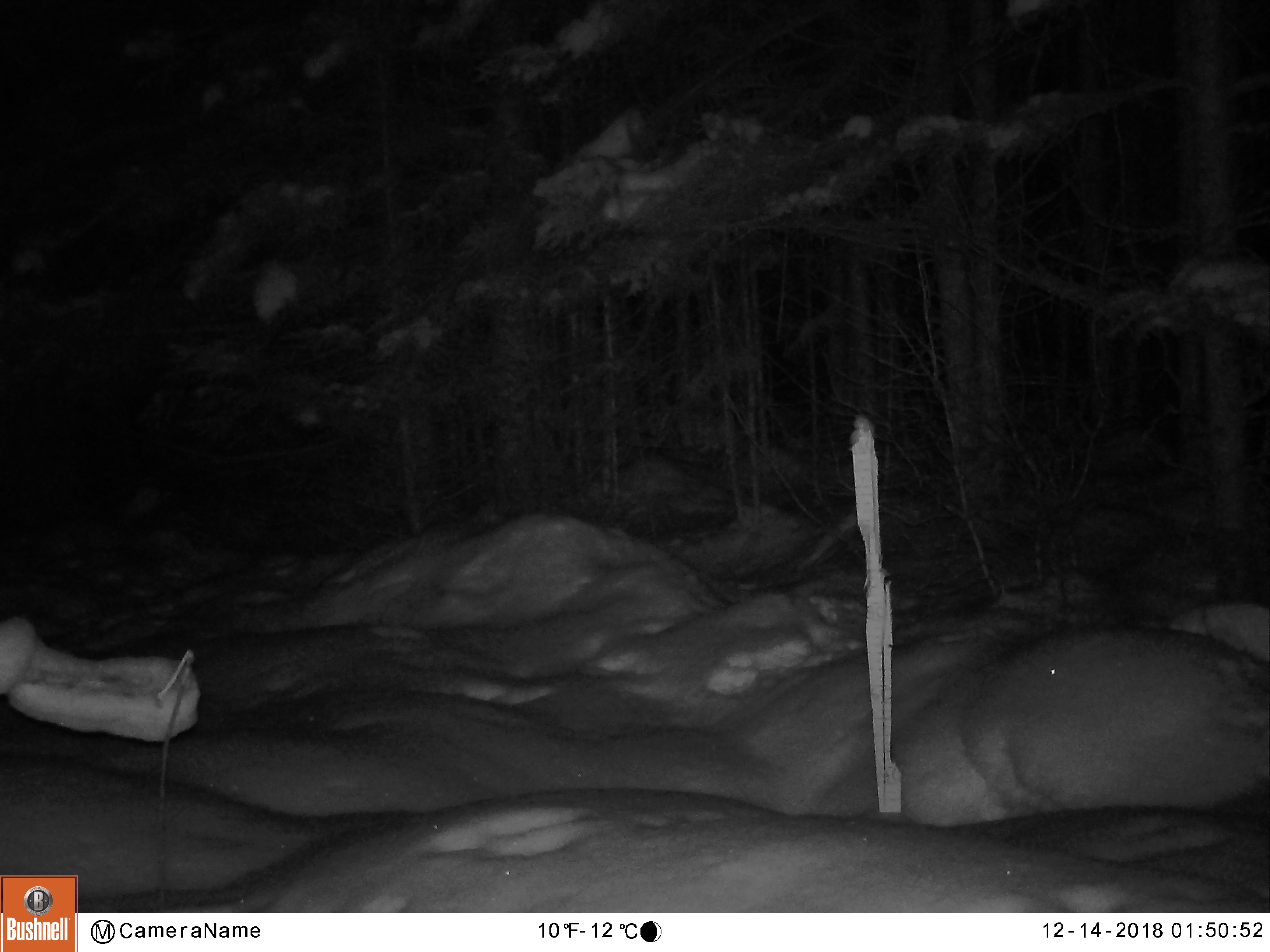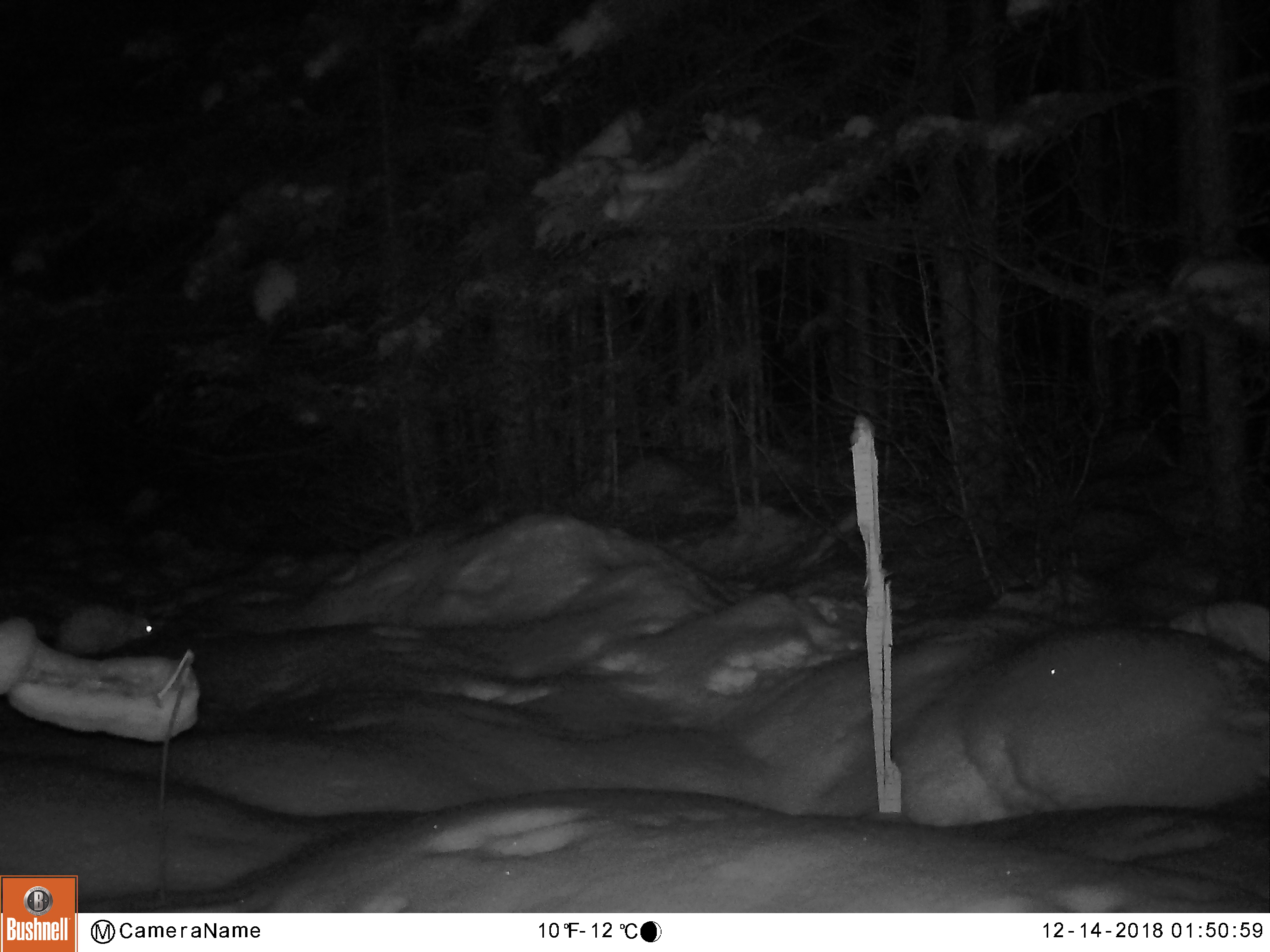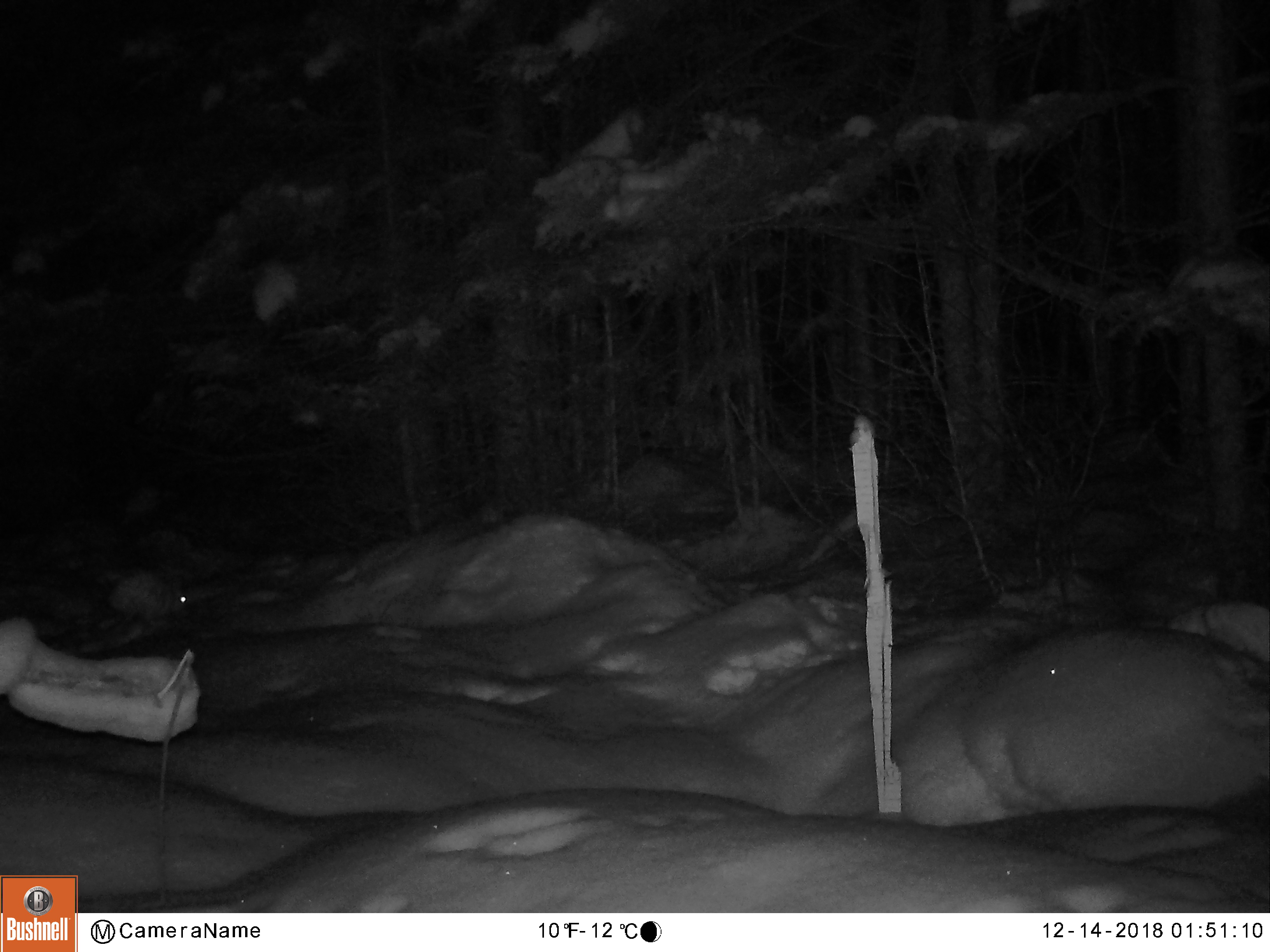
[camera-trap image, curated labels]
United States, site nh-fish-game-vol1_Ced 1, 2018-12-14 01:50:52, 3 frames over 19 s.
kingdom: Animalia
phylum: Chordata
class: Mammalia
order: Lagomorpha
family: Leporidae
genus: Lepus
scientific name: Lepus americanus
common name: snowshoe hare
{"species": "snowshoe hare (Lepus americanus)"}